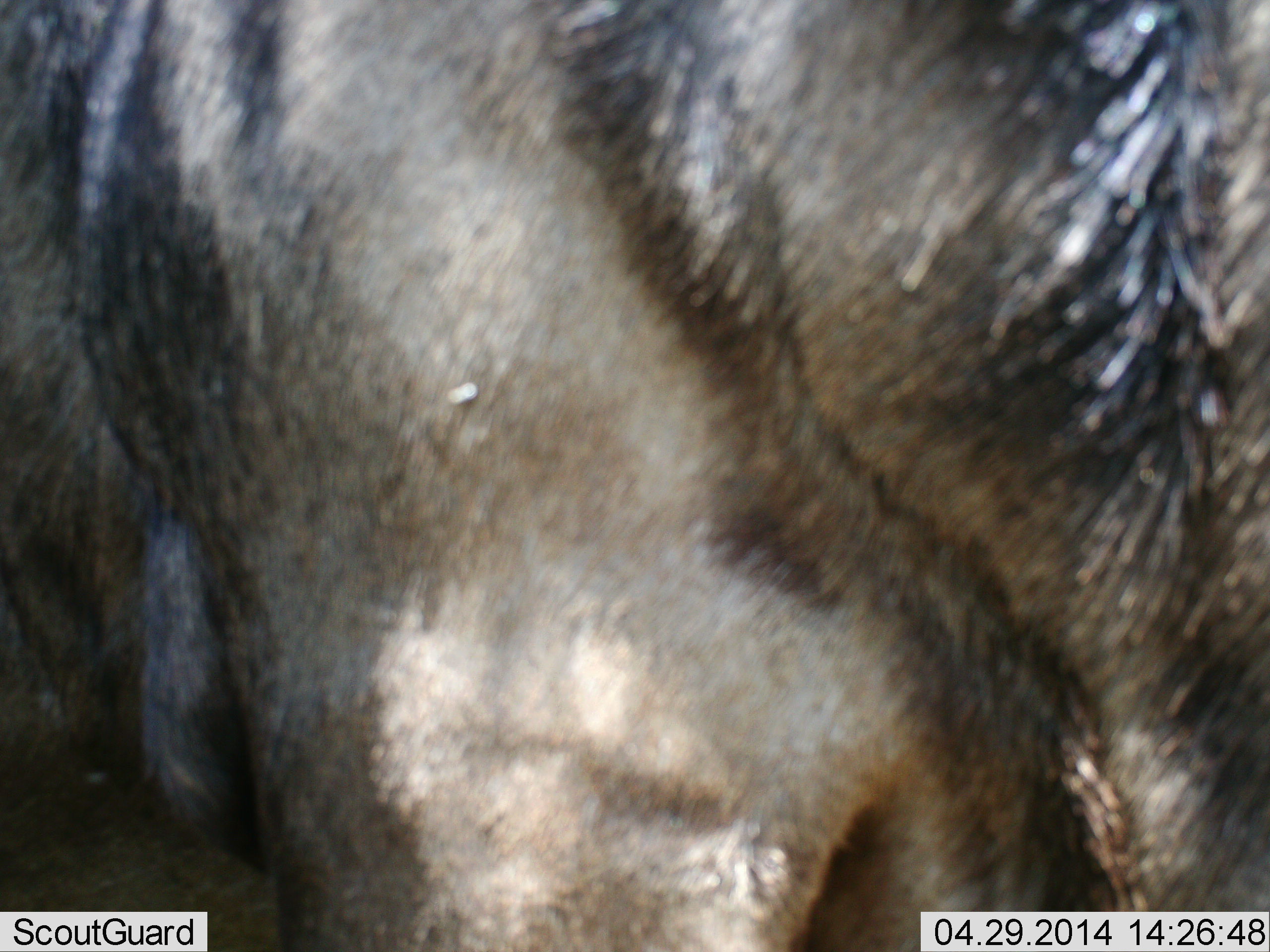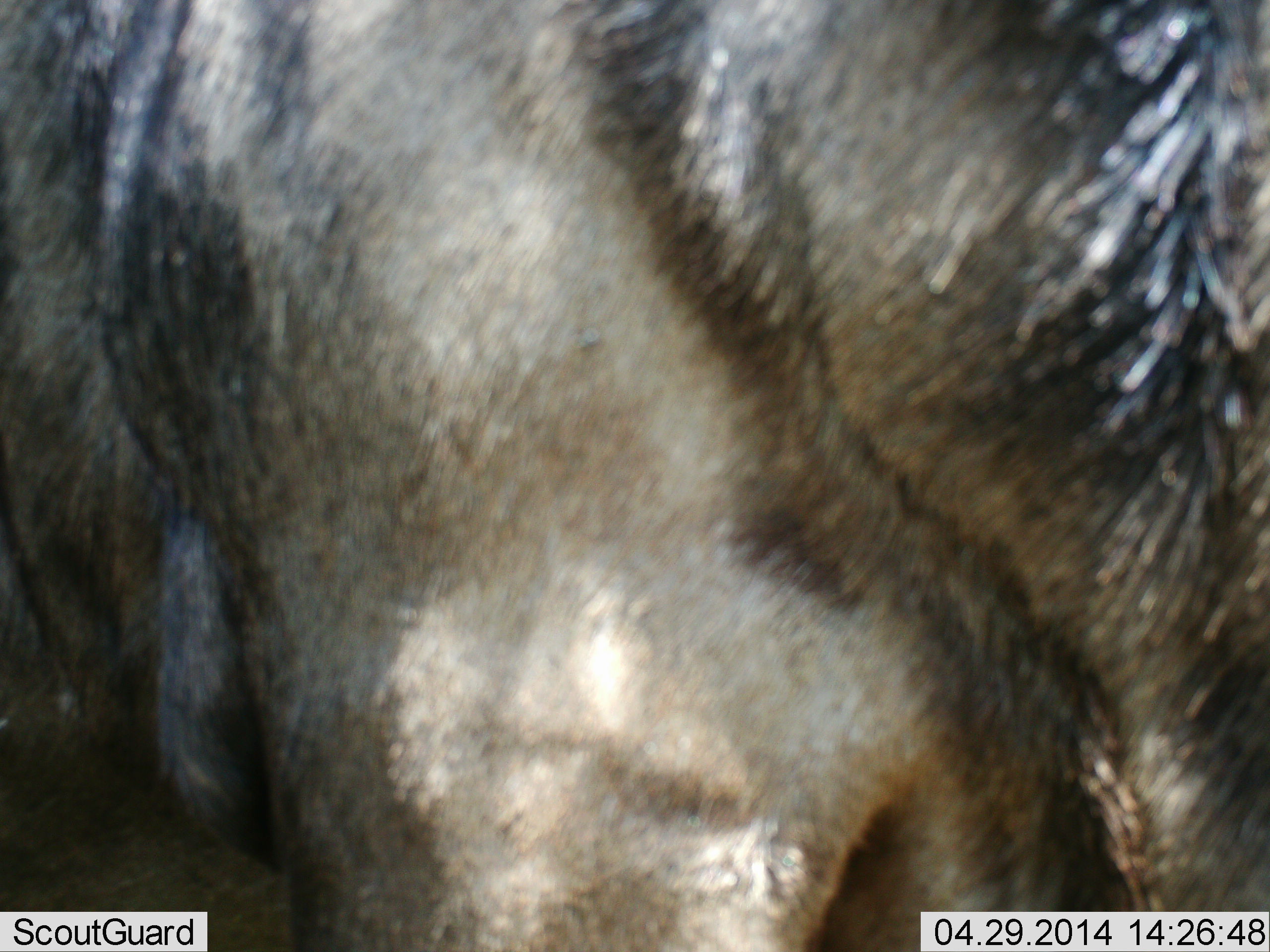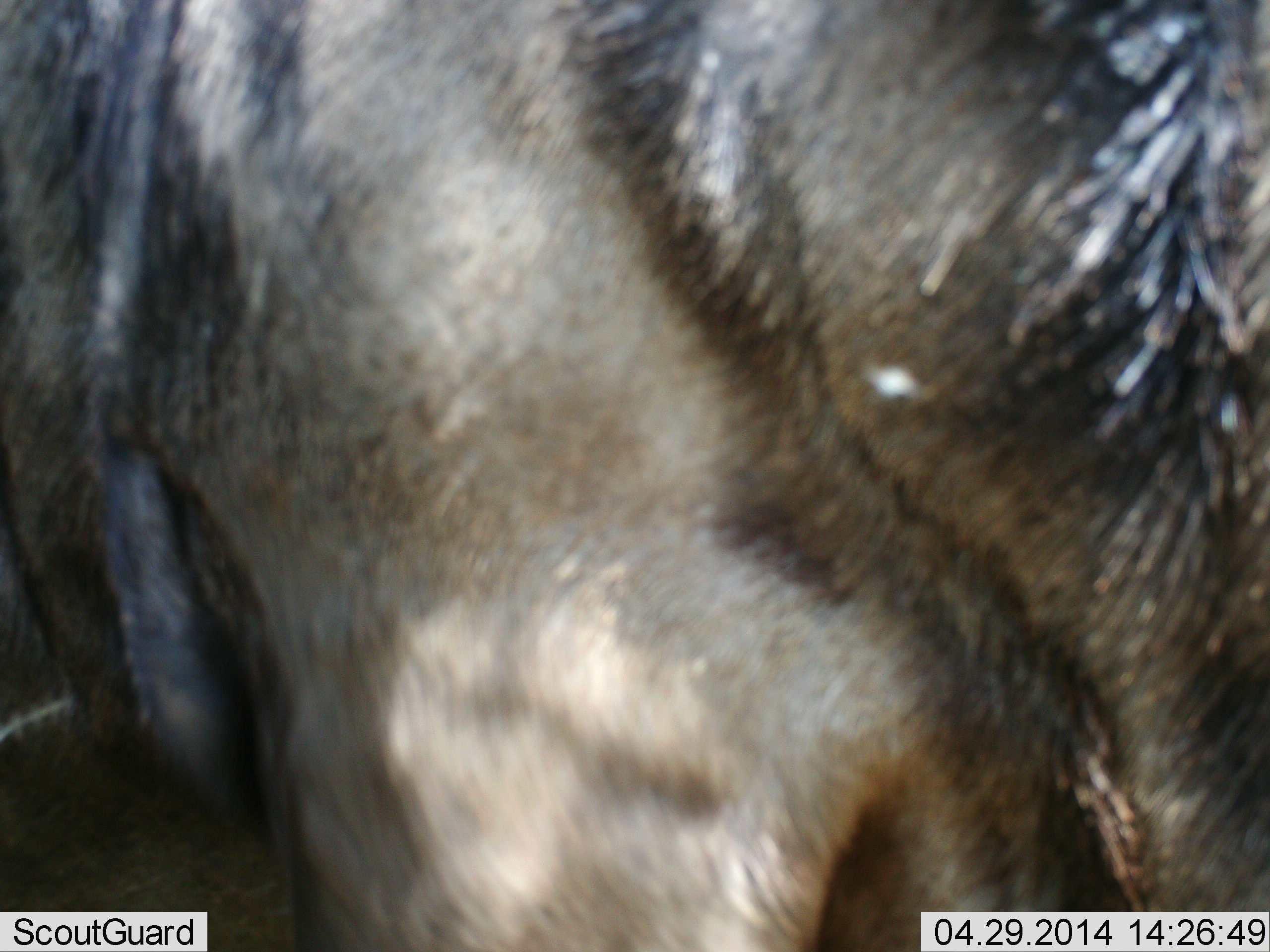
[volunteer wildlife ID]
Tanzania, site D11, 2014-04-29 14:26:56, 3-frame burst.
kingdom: Animalia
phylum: Chordata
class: Mammalia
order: Artiodactyla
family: Bovidae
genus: Connochaetes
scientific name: Connochaetes taurinus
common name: blue wildebeest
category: wildebeest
Wildebeest (blue wildebeest) (Connochaetes taurinus), count 1. Behavior (volunteer vote fractions): standing 90%, resting 0%, moving 10%, interacting 0%. Young present (vote fraction): 0%. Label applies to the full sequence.